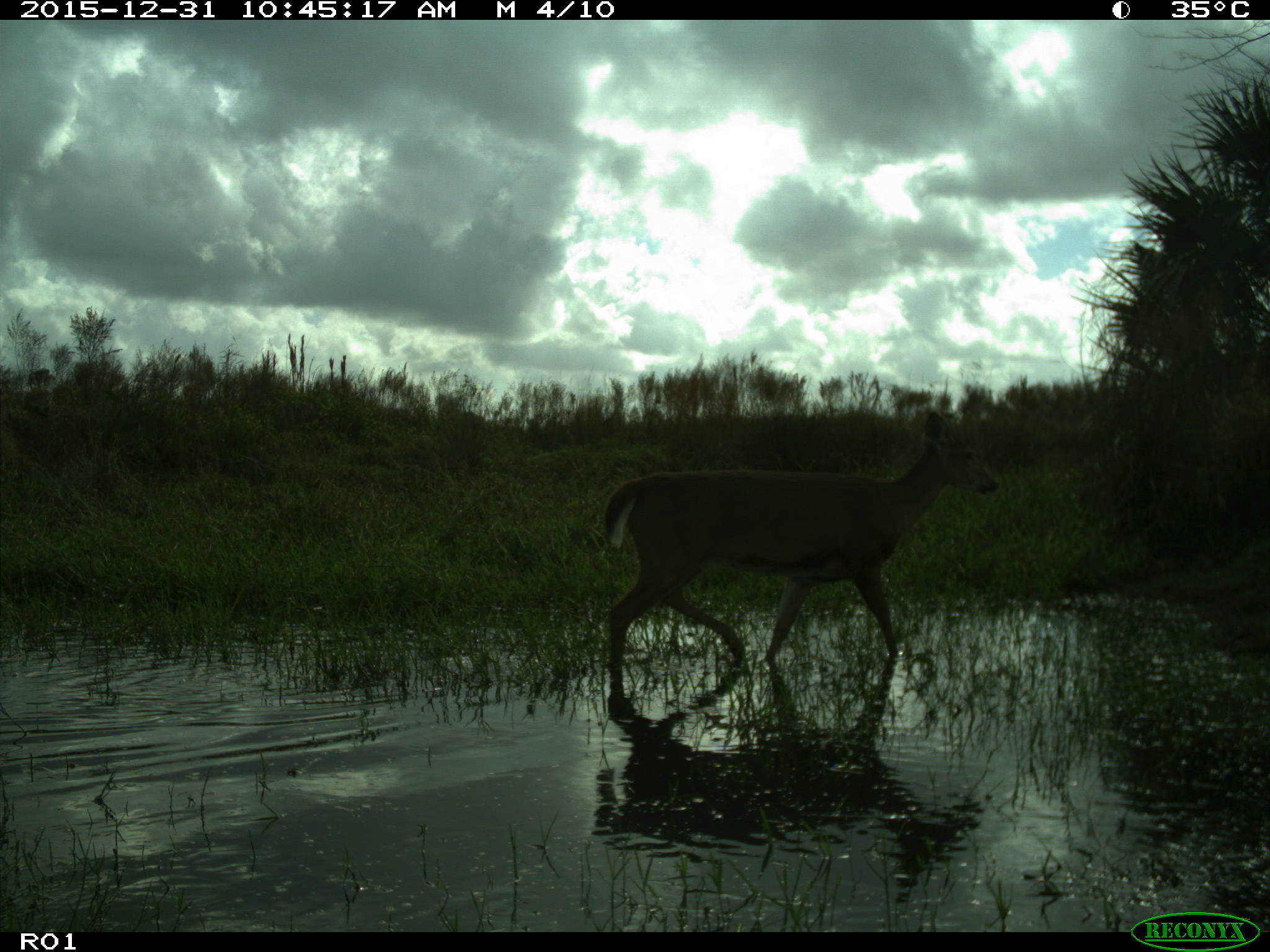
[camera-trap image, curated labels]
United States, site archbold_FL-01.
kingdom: Animalia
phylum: Chordata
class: Mammalia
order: Artiodactyla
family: Cervidae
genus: Odocoileus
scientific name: Odocoileus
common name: deer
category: unidentified deer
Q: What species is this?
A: Unidentified deer (deer) (Odocoileus).